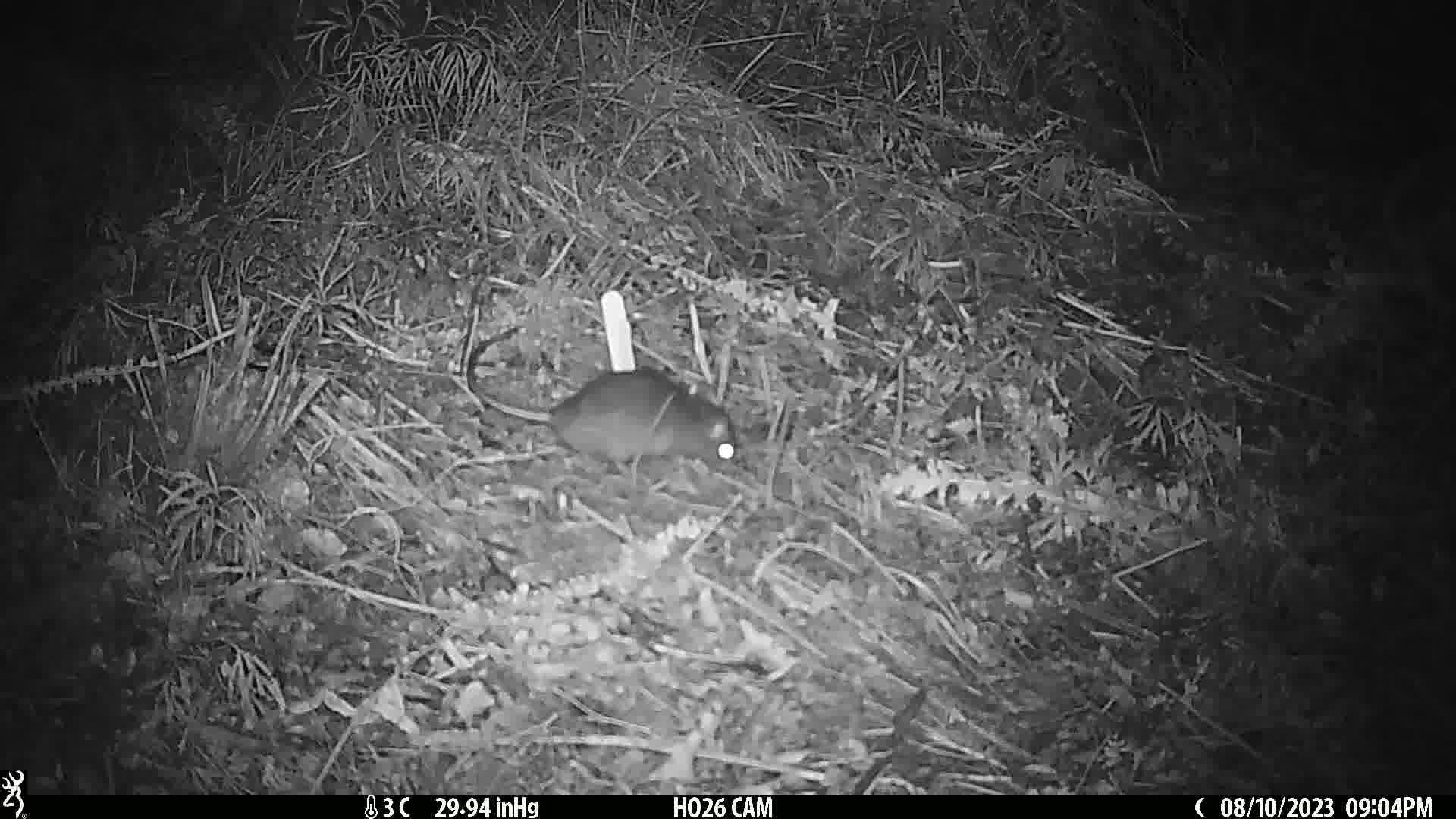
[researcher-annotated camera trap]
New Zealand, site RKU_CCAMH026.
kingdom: Animalia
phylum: Chordata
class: Mammalia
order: Rodentia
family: Muridae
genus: Rattus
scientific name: Rattus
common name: rat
Rat (Rattus).